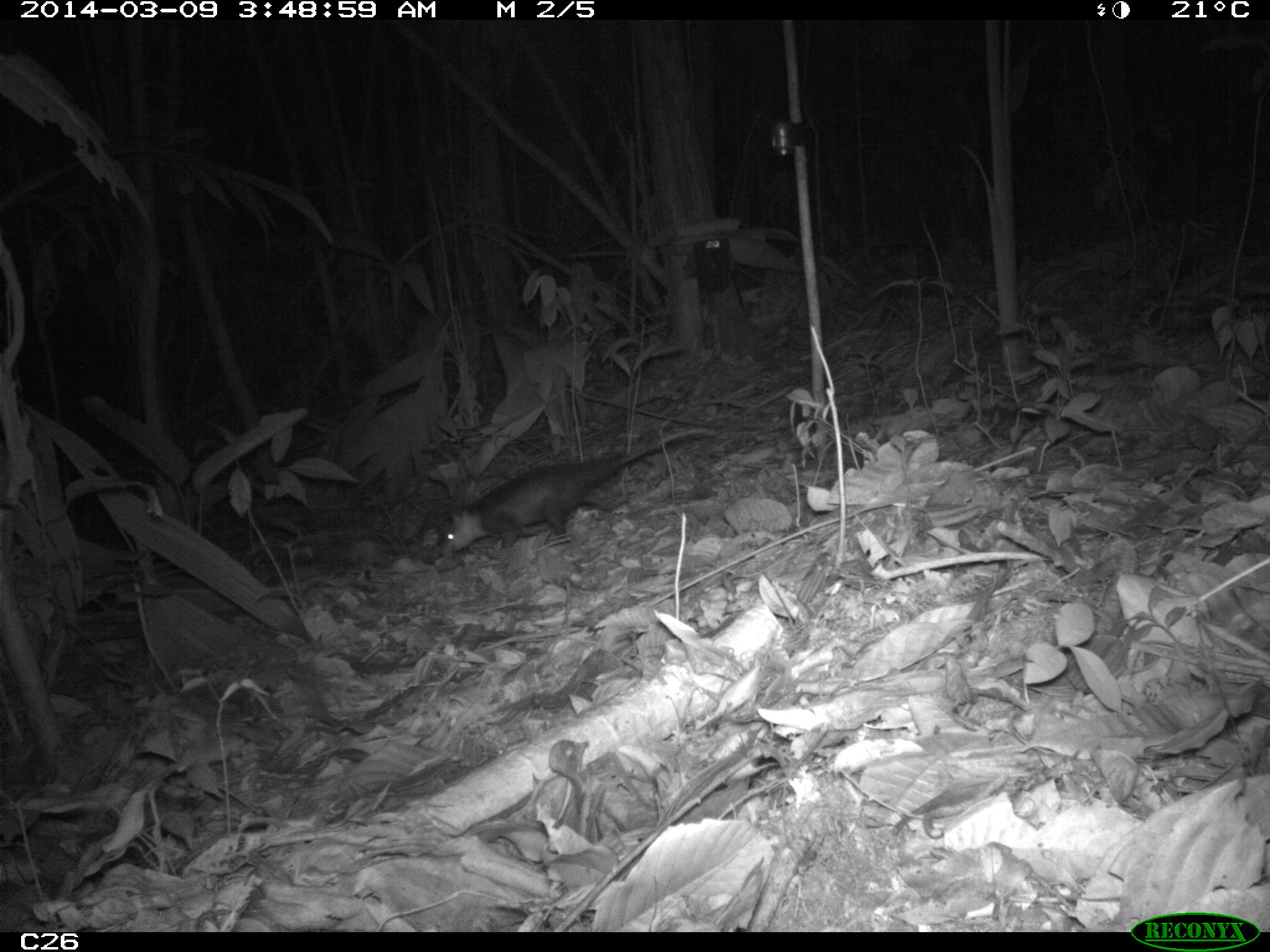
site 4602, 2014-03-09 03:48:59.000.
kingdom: Animalia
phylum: Chordata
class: Mammalia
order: Didelphimorphia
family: Didelphidae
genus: Didelphis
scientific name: Didelphis imperfecta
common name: guianan white-eared opossum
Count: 1.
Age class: adult.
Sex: female.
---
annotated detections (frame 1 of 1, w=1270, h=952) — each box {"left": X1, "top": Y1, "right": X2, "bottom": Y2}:
didelphis imperfecta: {"left": 438, "top": 425, "right": 718, "bottom": 558}